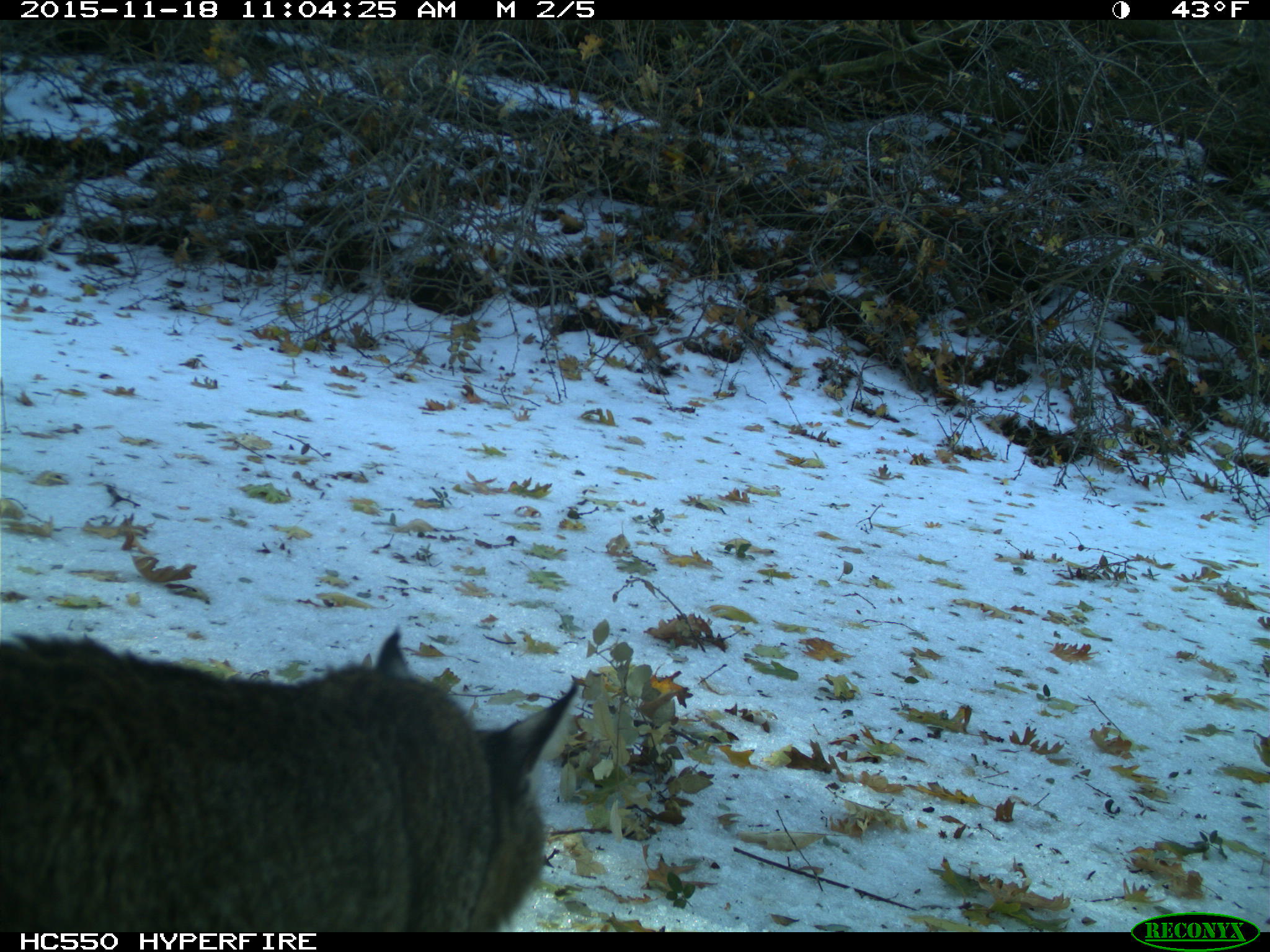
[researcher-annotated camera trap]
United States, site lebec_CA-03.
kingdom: Animalia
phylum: Chordata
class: Mammalia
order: Carnivora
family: Felidae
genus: Lynx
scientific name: Lynx rufus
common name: bobcat